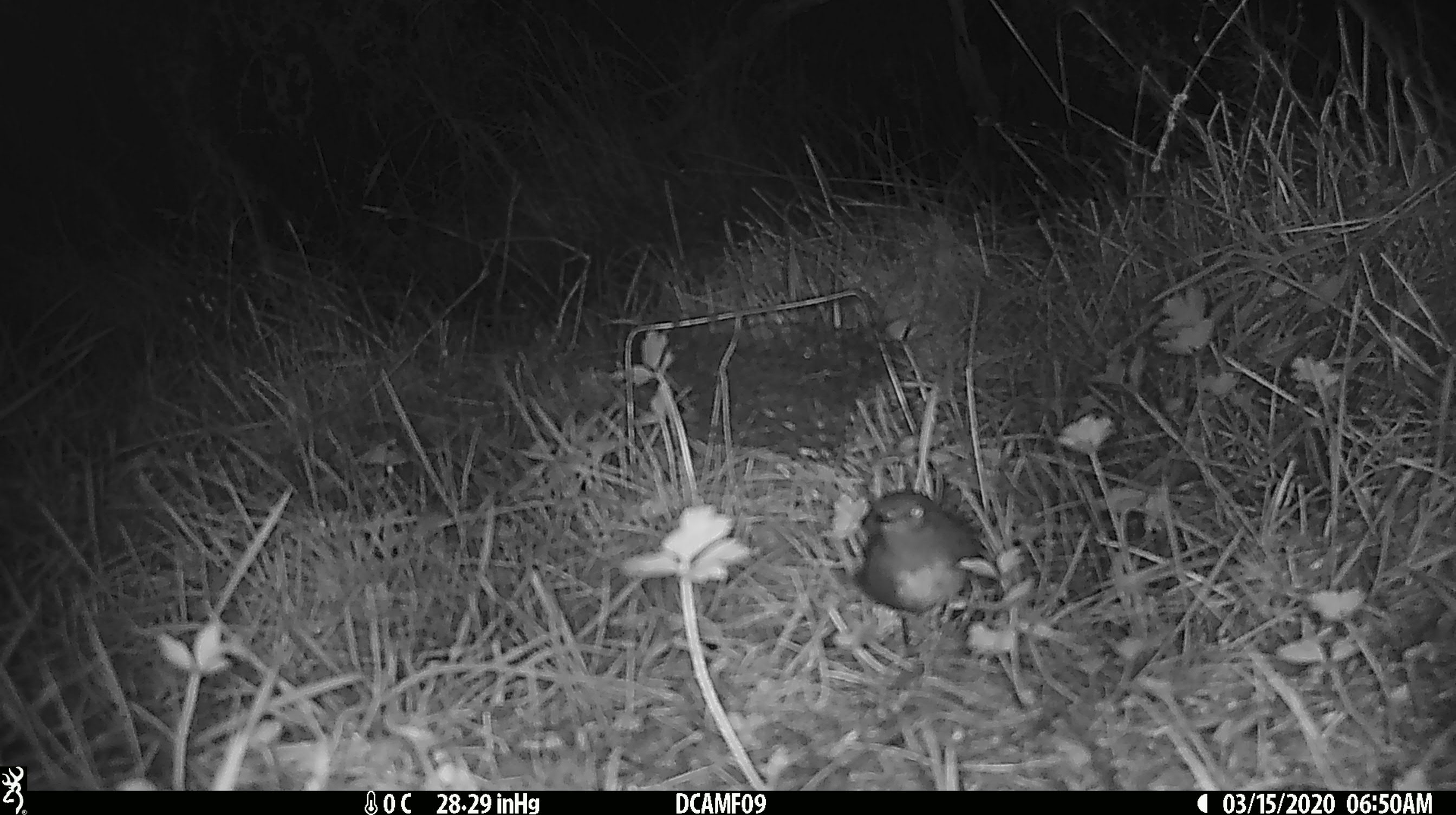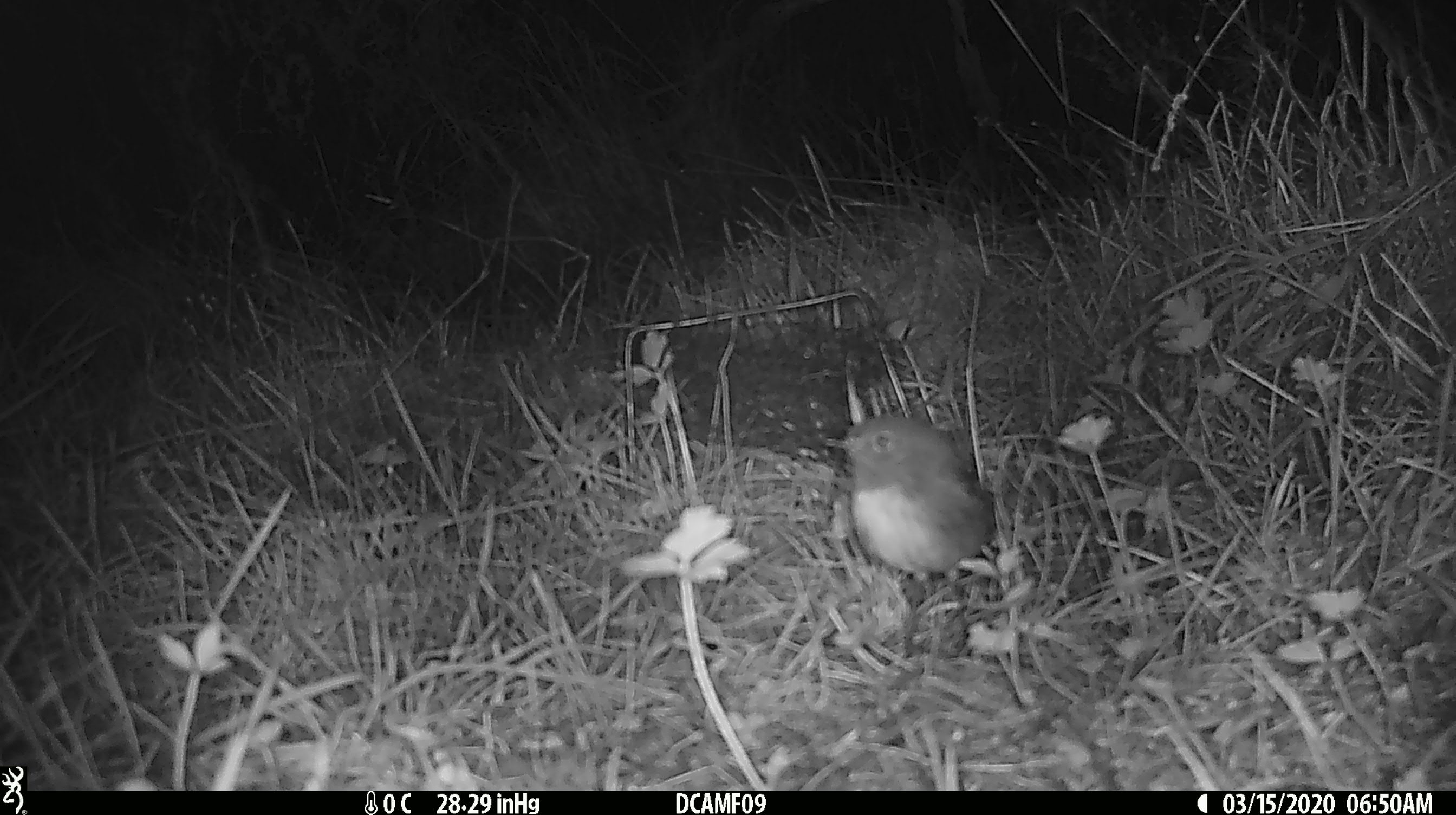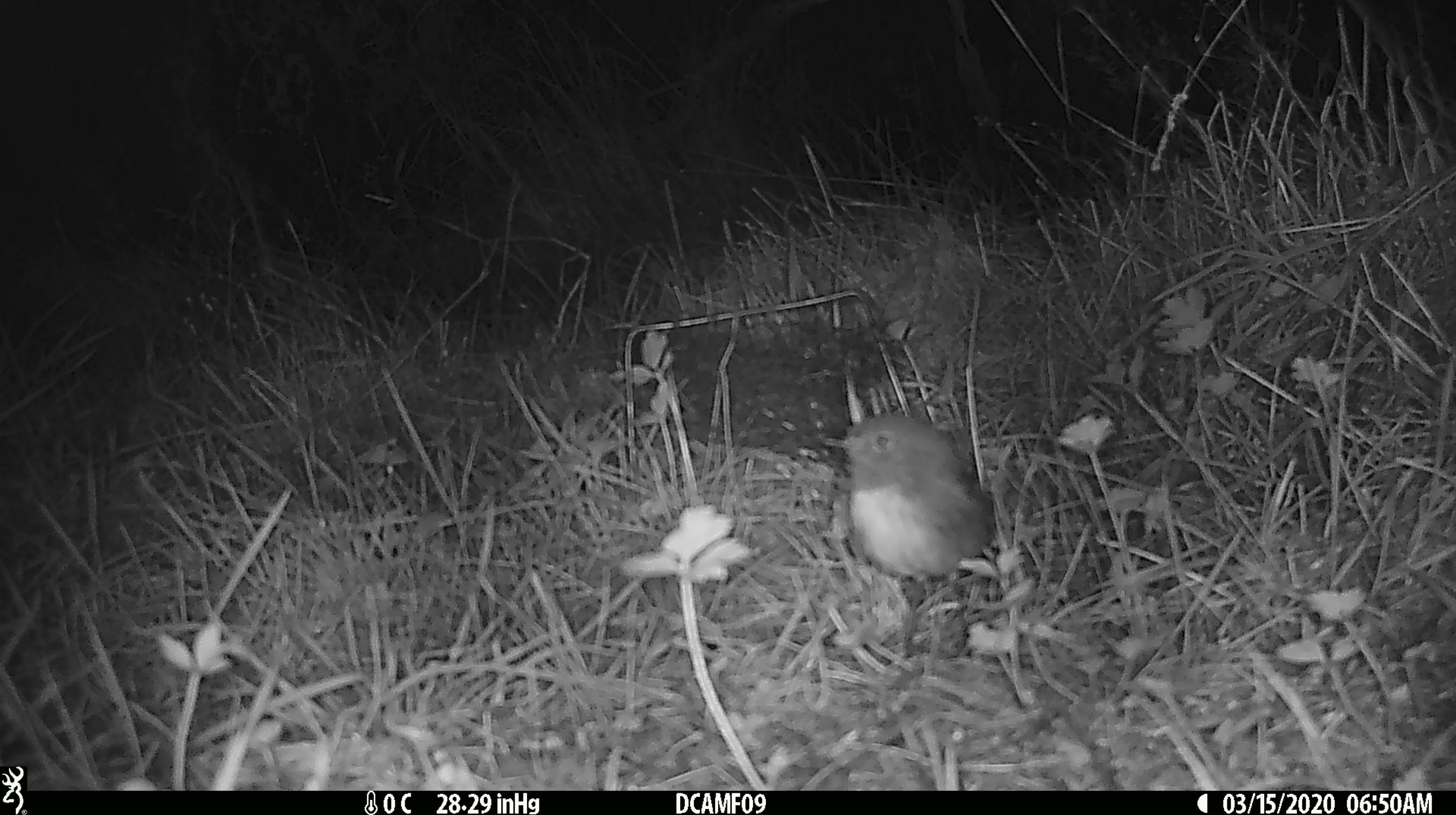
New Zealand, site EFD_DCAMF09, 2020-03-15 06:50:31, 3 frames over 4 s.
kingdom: Animalia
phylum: Chordata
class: Aves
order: Passeriformes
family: Petroicidae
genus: Petroica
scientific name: Petroica australis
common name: new zealand robin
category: robin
Robin (new zealand robin) (Petroica australis).